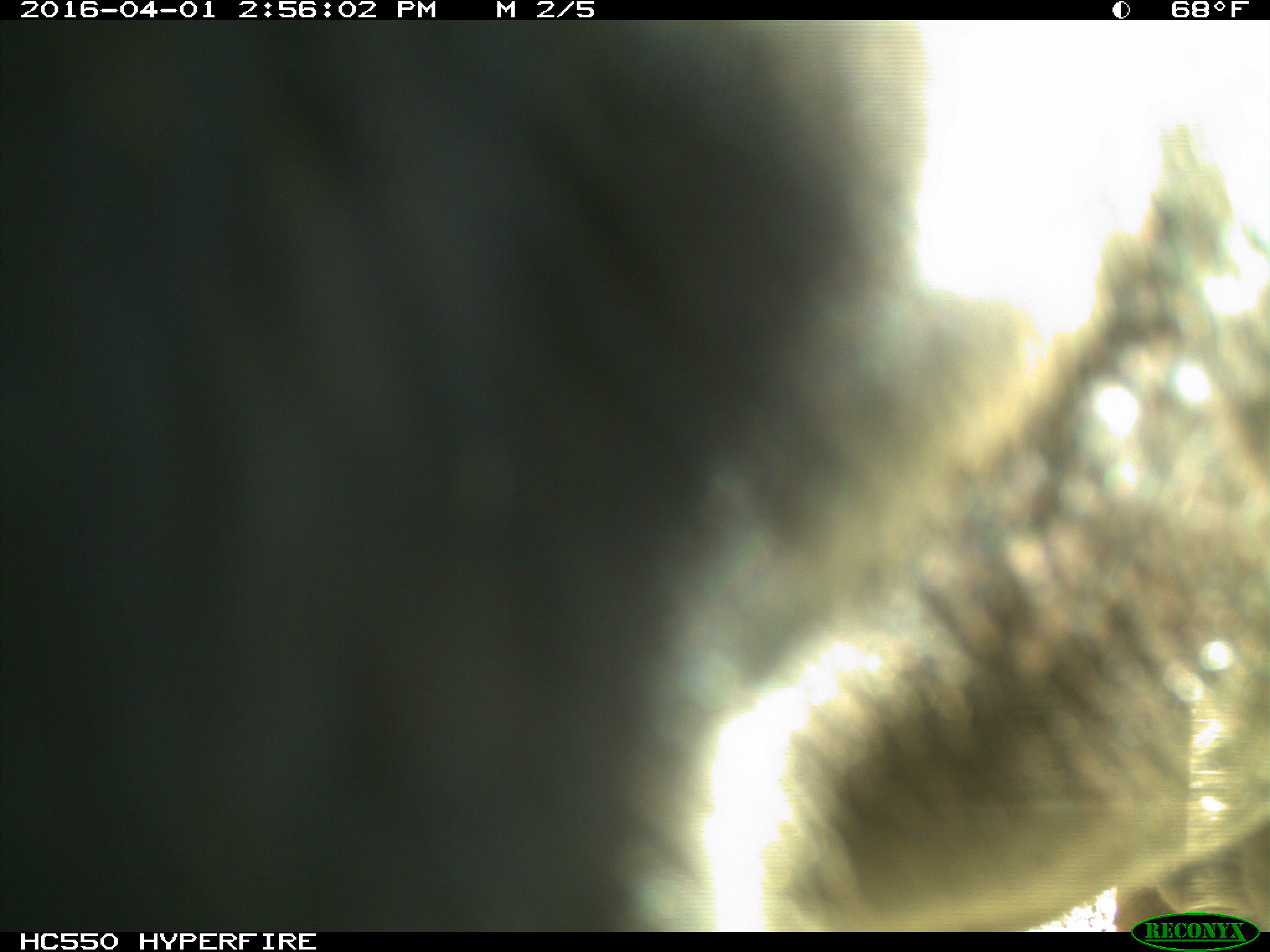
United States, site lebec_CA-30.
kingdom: Animalia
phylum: Chordata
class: Mammalia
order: Artiodactyla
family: Bovidae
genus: Bos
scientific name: Bos taurus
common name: domestic cow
Bos taurus (domestic cow).